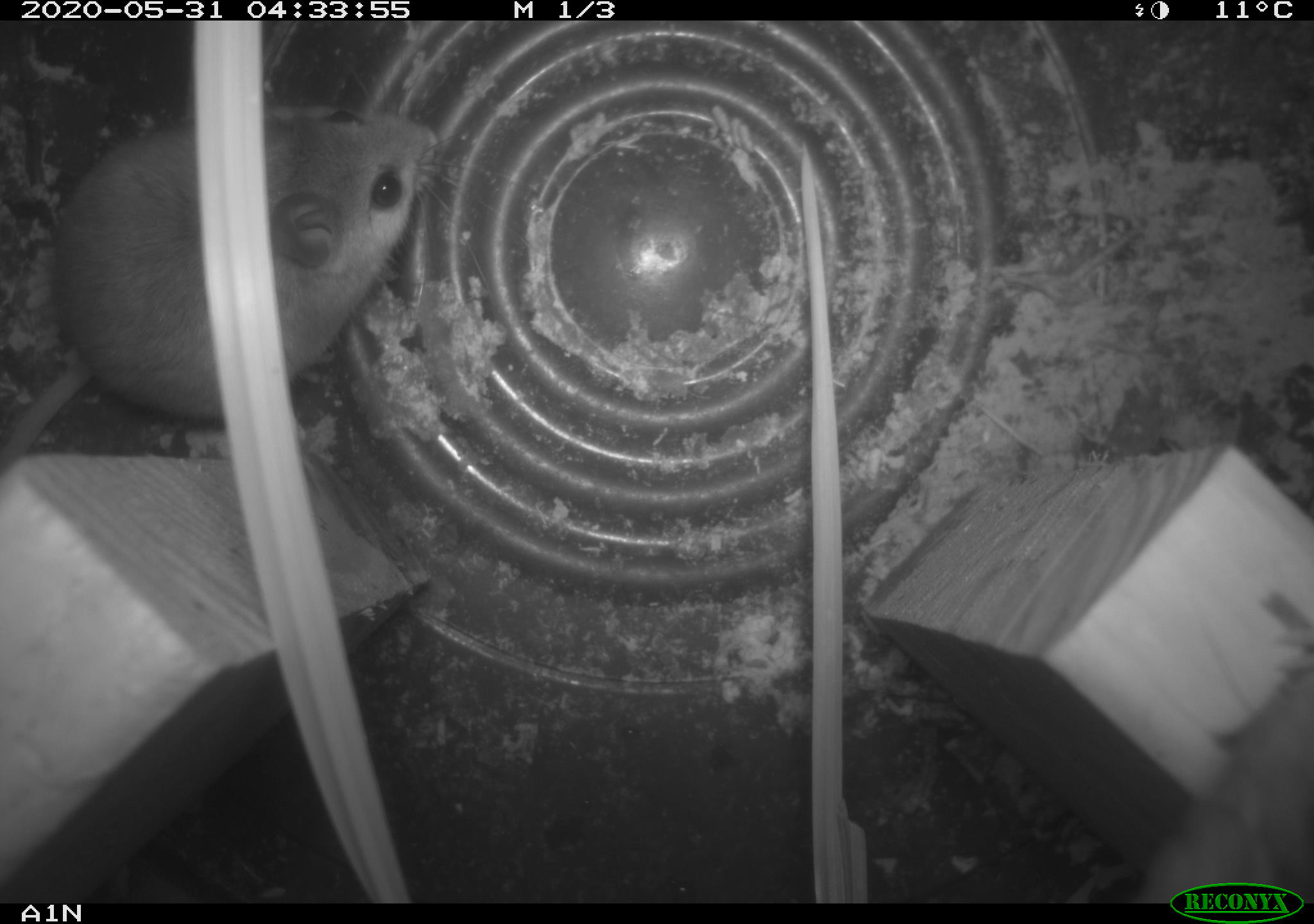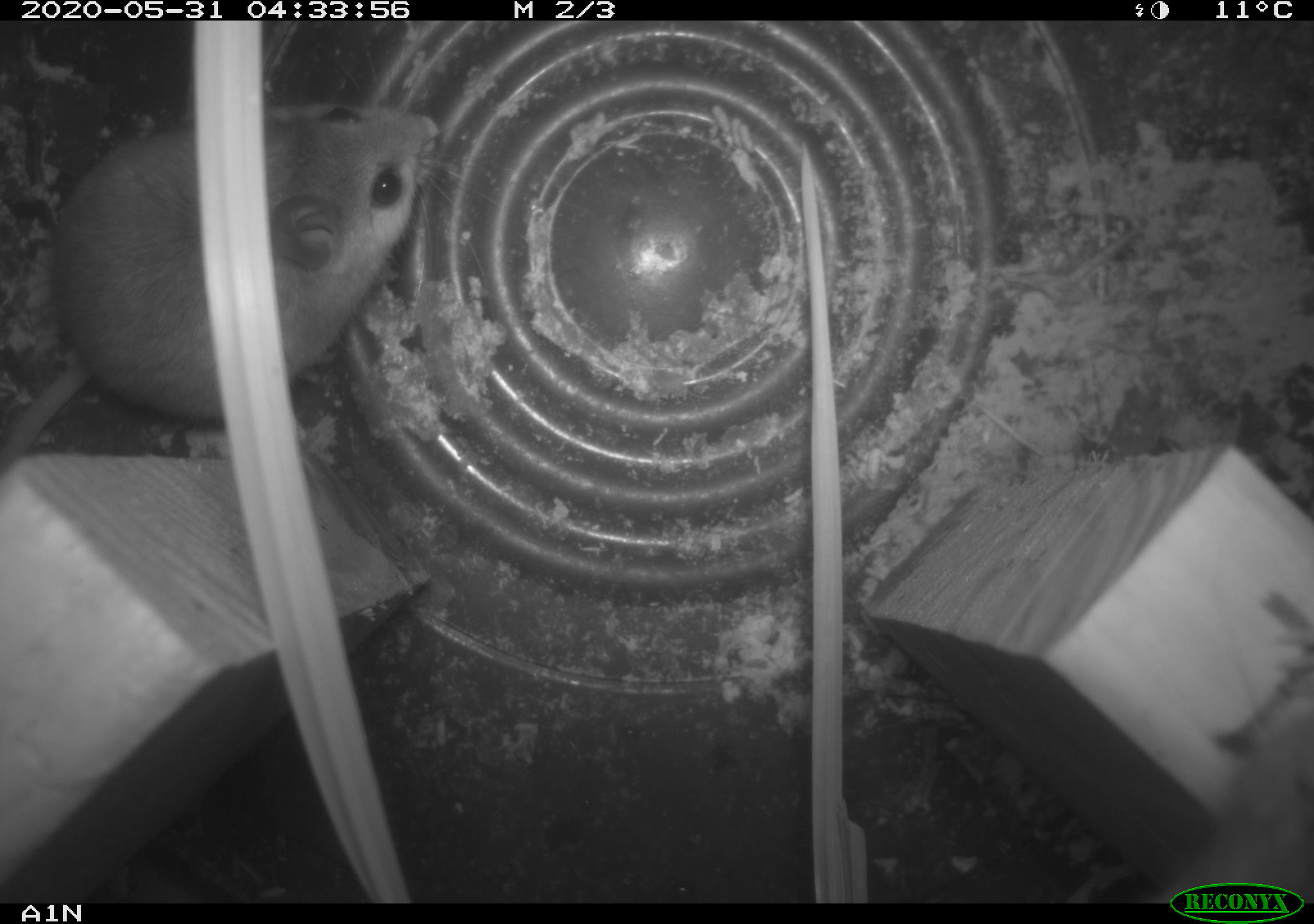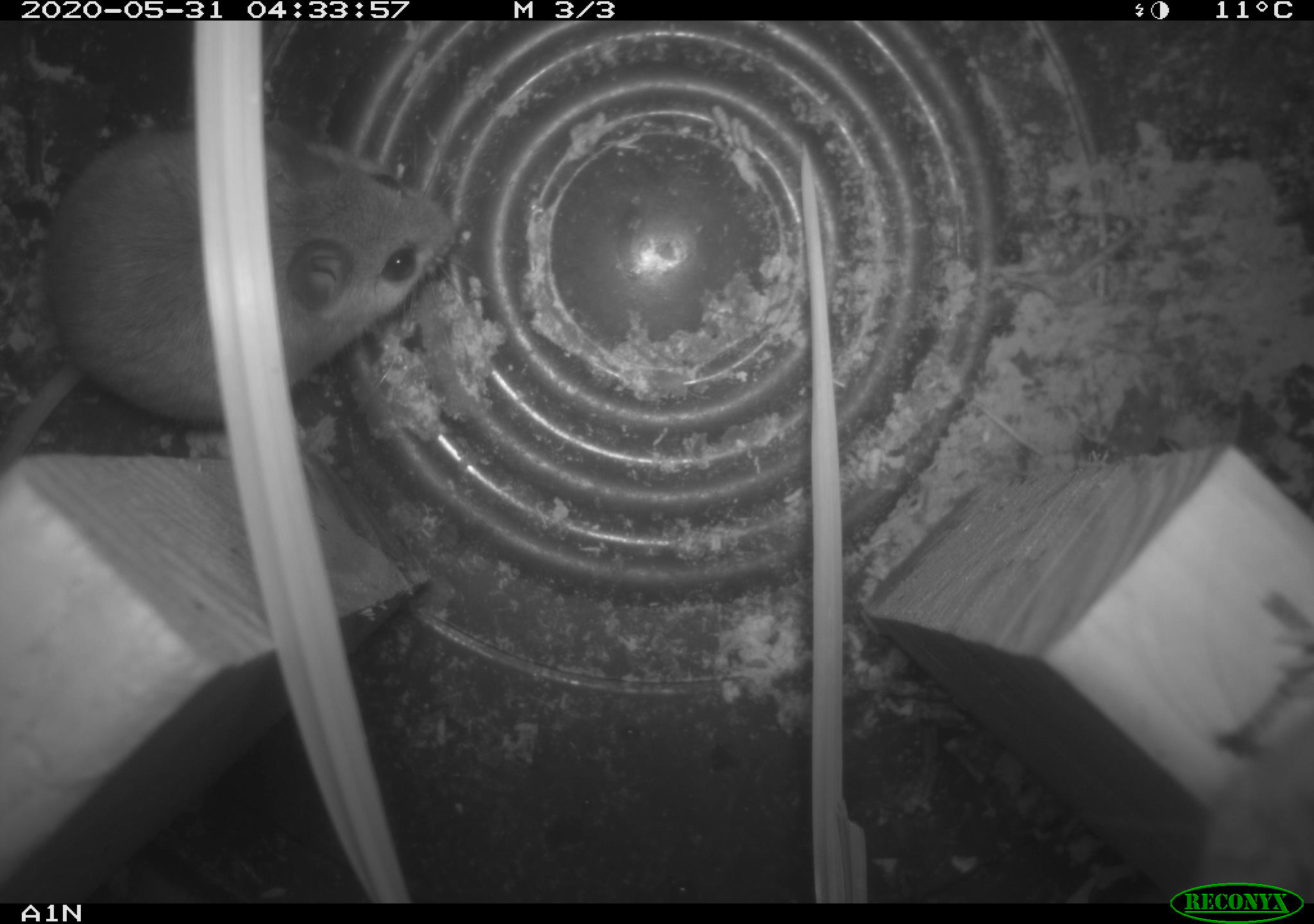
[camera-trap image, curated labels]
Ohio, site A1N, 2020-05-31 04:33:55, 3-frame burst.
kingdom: Animalia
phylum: Chordata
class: Mammalia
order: Rodentia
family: Cricetidae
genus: Peromyscus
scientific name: Peromyscus leucopus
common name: white-footed mouse